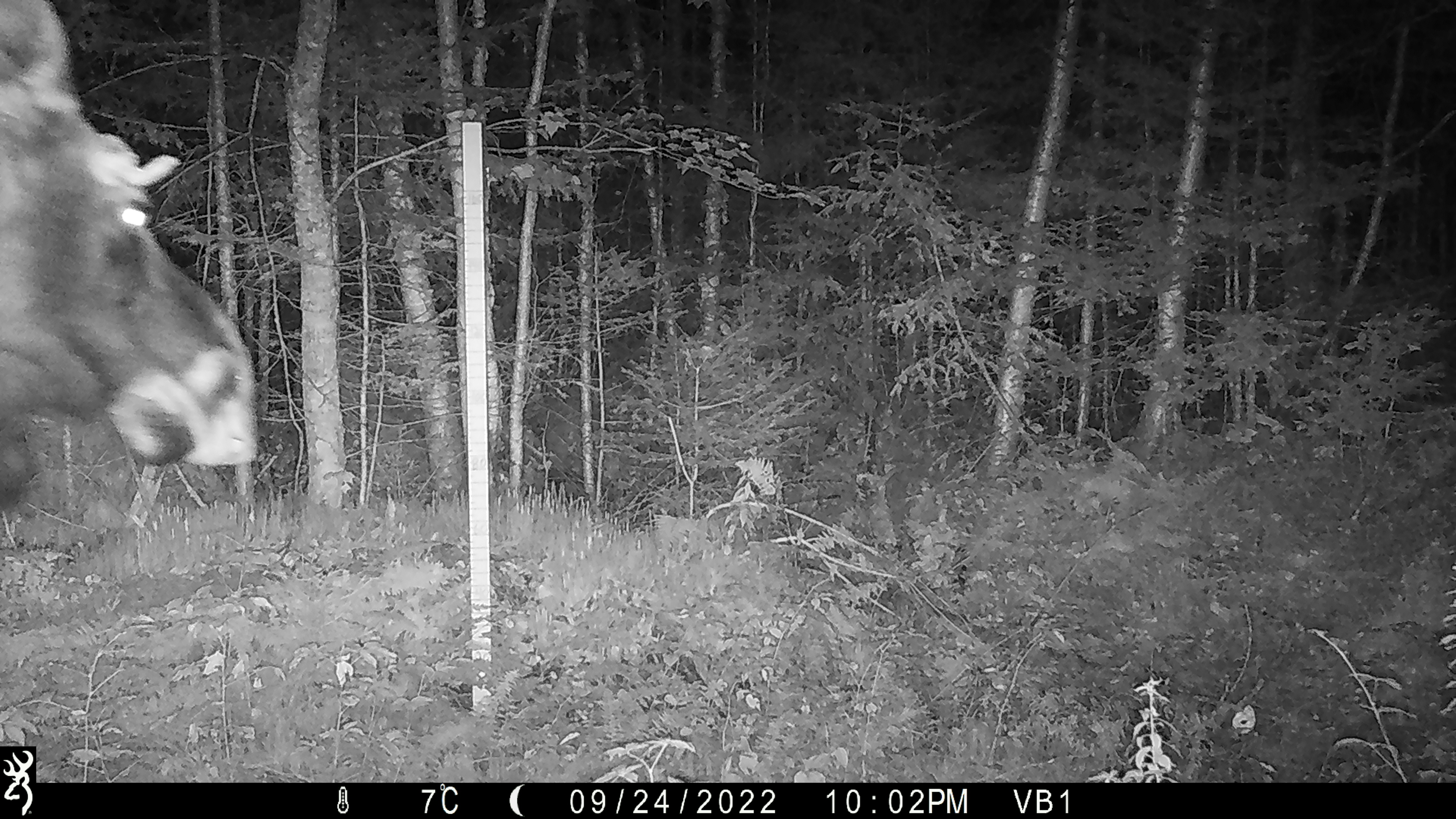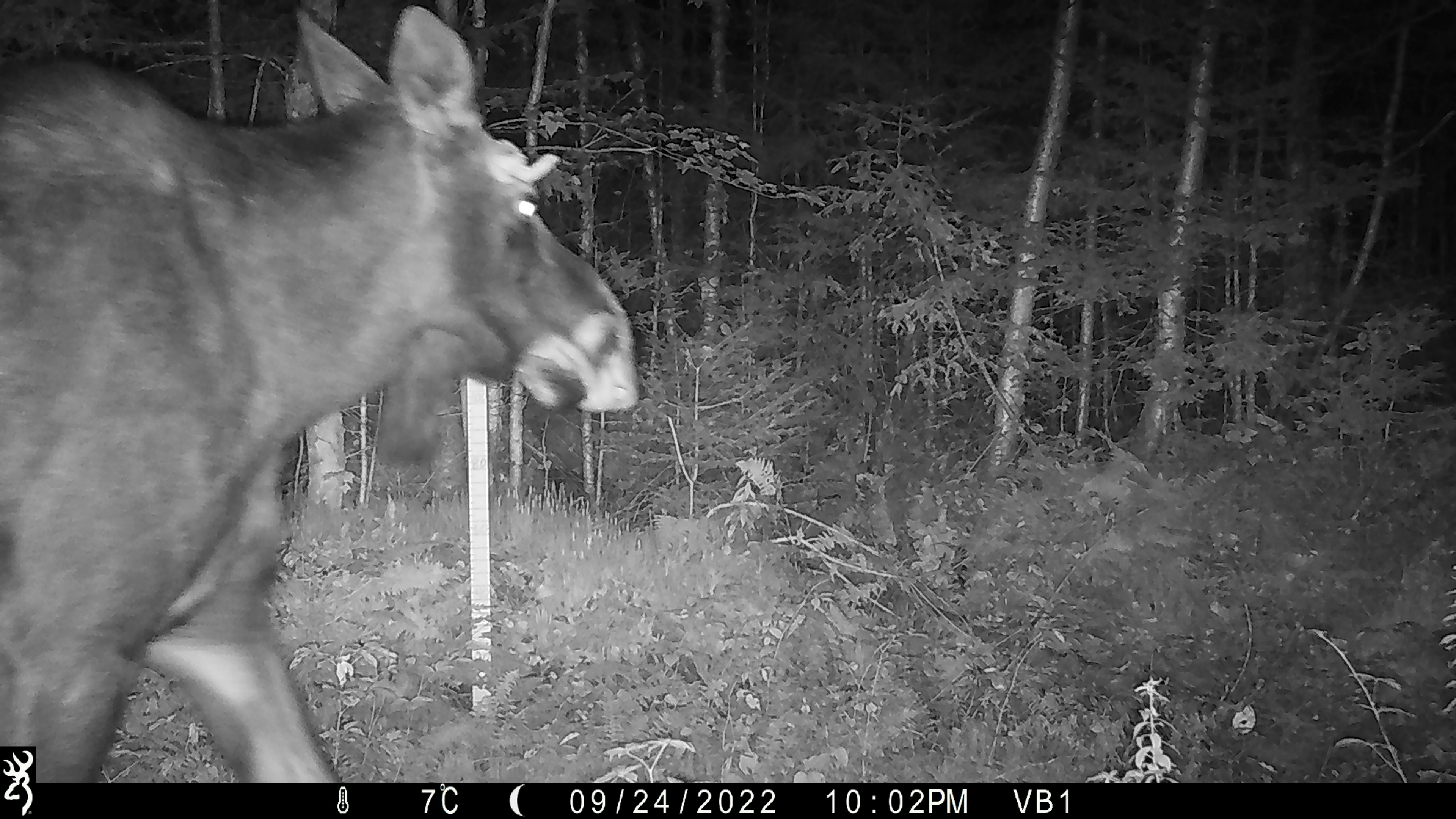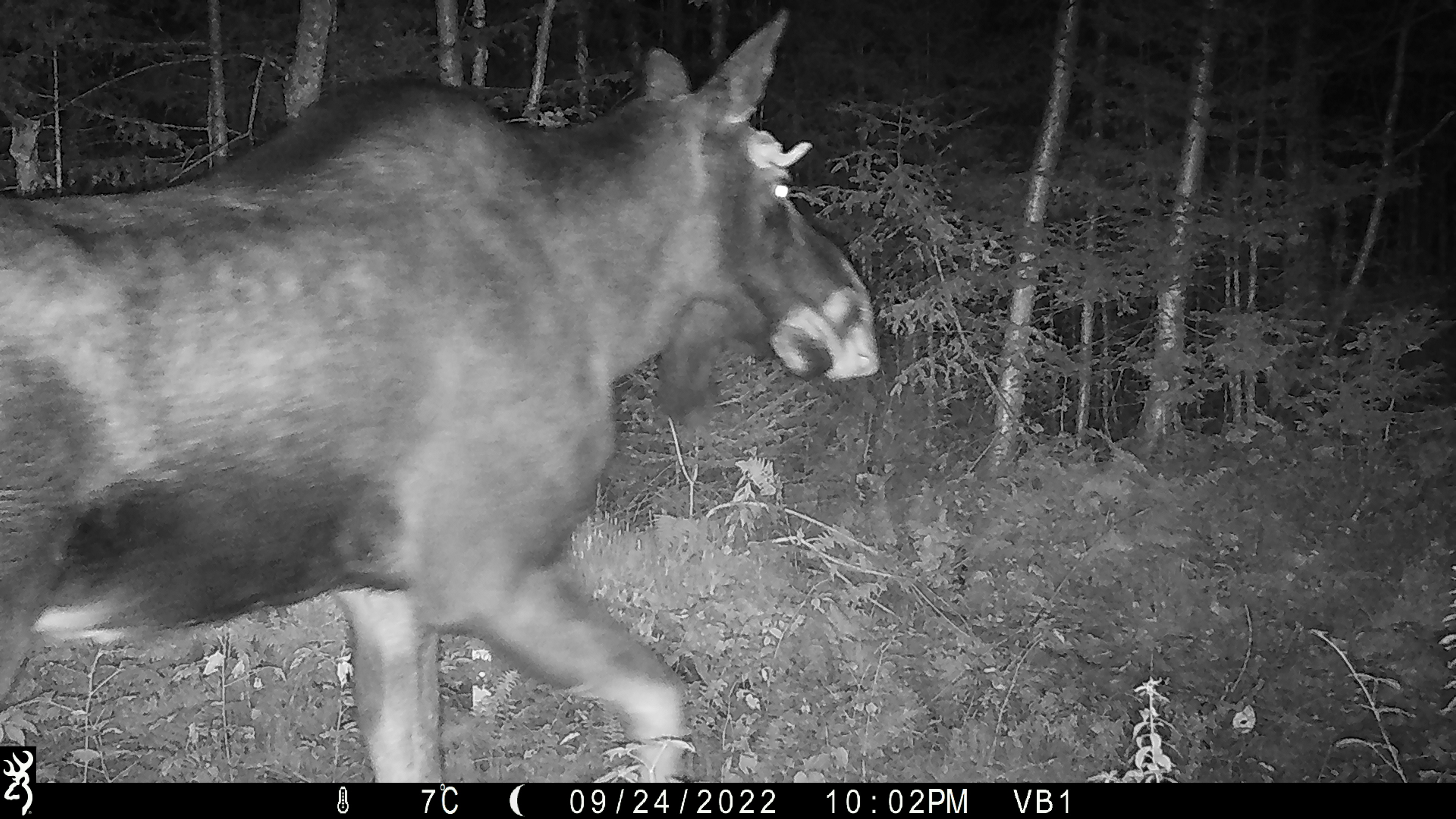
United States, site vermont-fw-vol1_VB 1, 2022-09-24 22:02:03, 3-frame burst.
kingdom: Animalia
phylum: Chordata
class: Mammalia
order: Artiodactyla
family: Cervidae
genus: Alces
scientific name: Alces alces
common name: moose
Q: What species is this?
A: Moose (Alces alces).